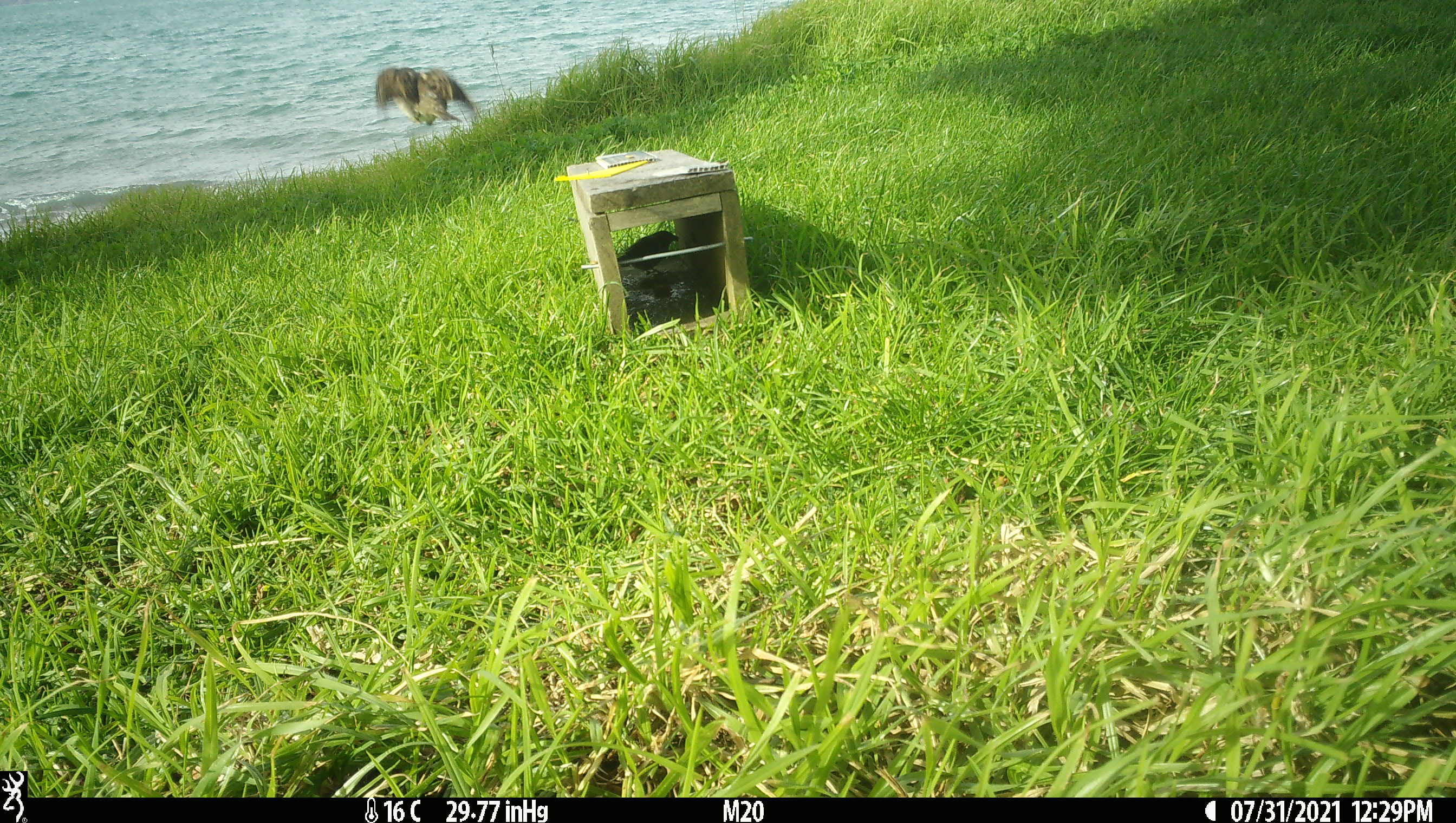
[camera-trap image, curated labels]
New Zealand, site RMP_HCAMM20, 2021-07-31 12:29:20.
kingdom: Animalia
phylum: Chordata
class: Aves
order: Passeriformes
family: Passeridae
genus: Passer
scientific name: Passer domesticus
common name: house sparrow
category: sparrow